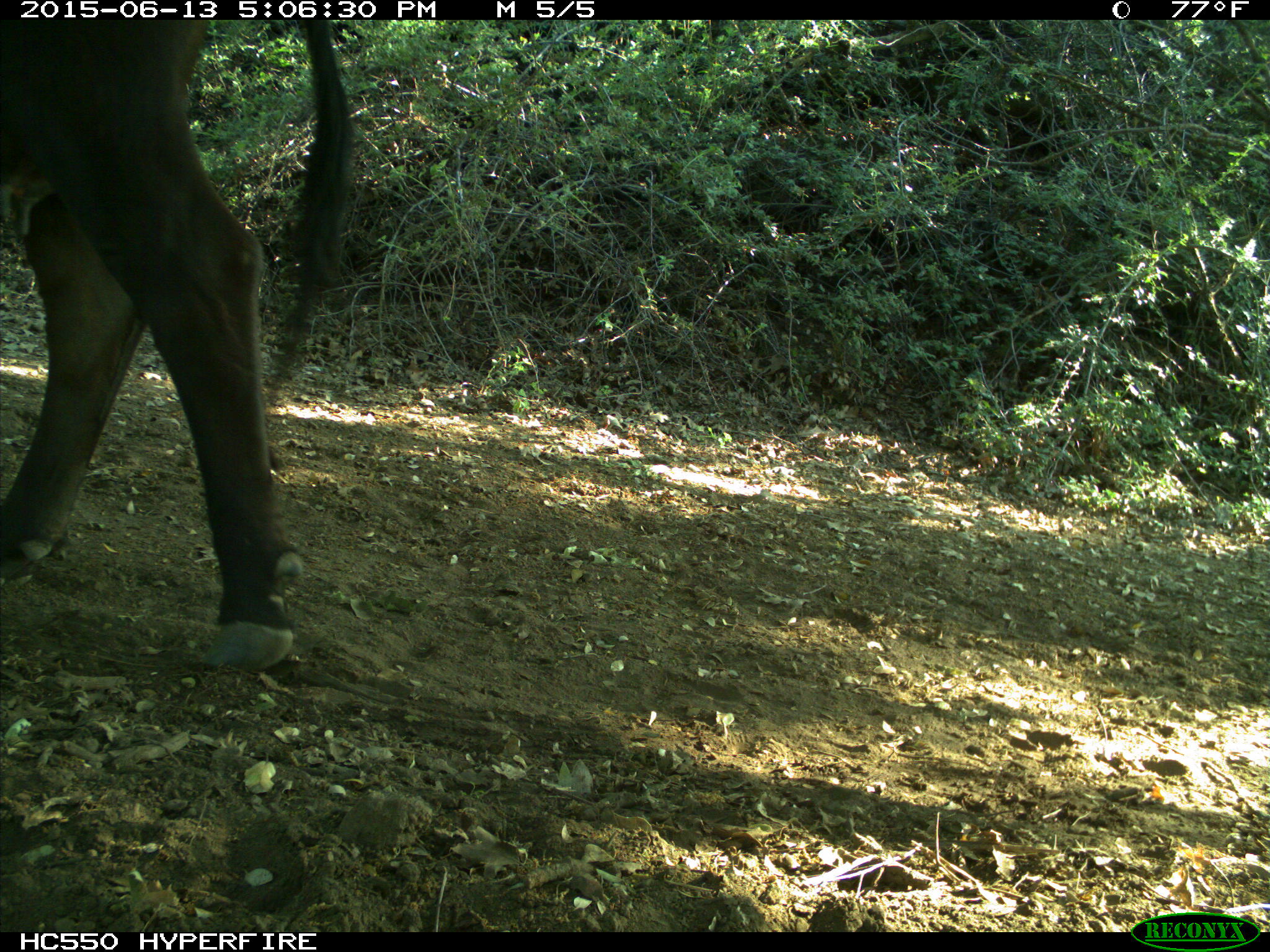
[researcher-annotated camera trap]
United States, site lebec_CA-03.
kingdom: Animalia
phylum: Chordata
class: Mammalia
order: Artiodactyla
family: Bovidae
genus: Bos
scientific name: Bos taurus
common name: domestic cow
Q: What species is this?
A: Bos taurus (domestic cow).